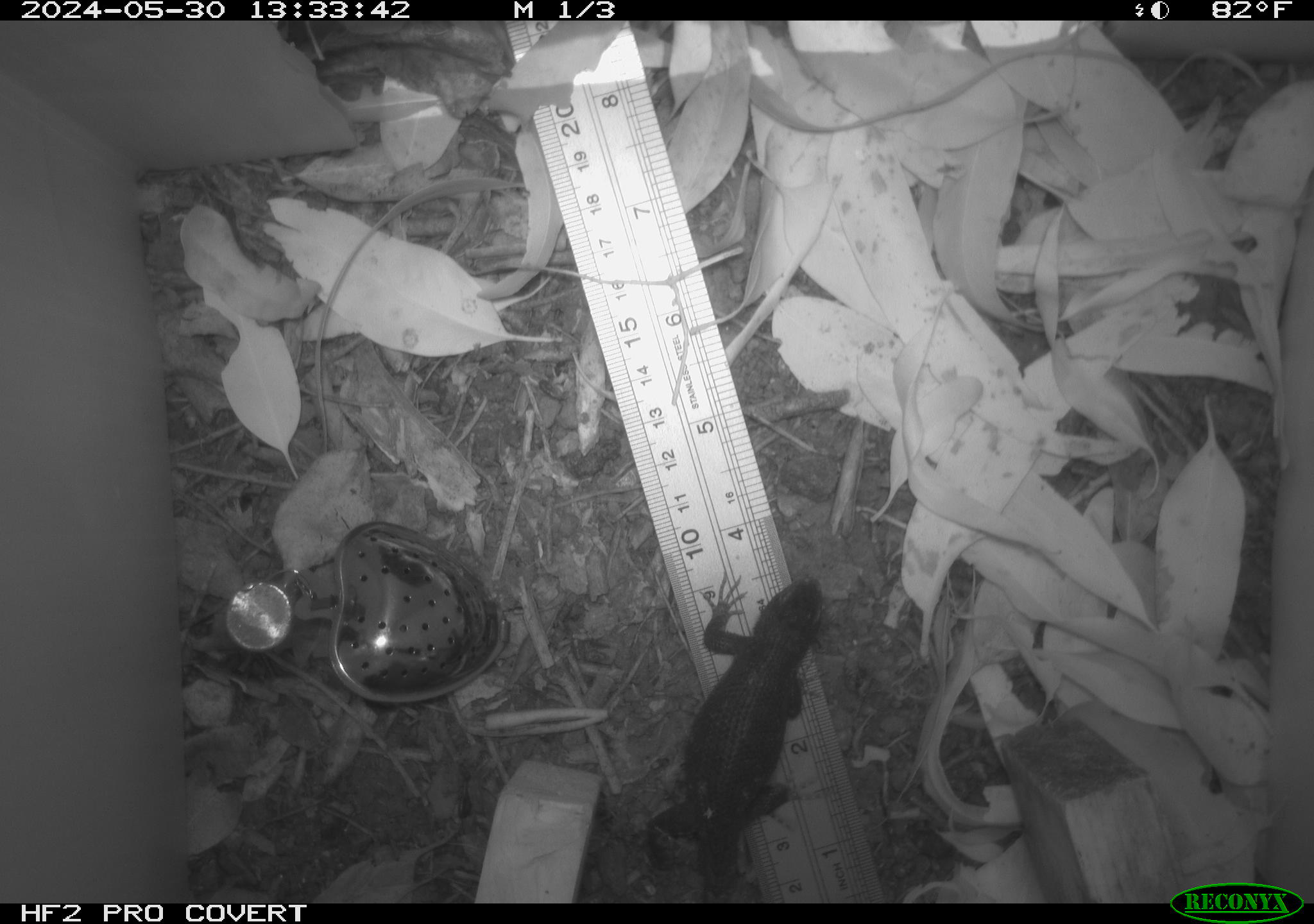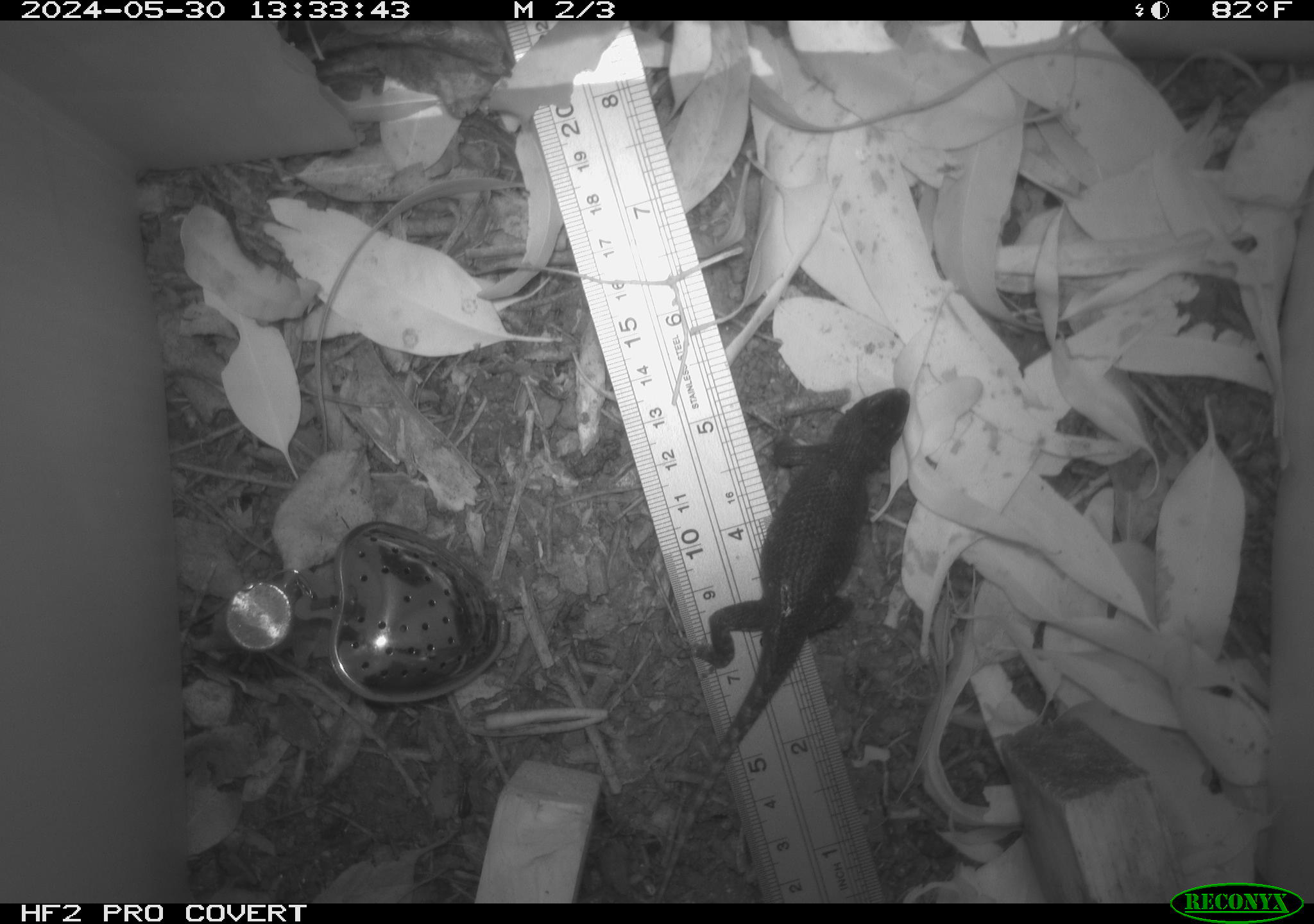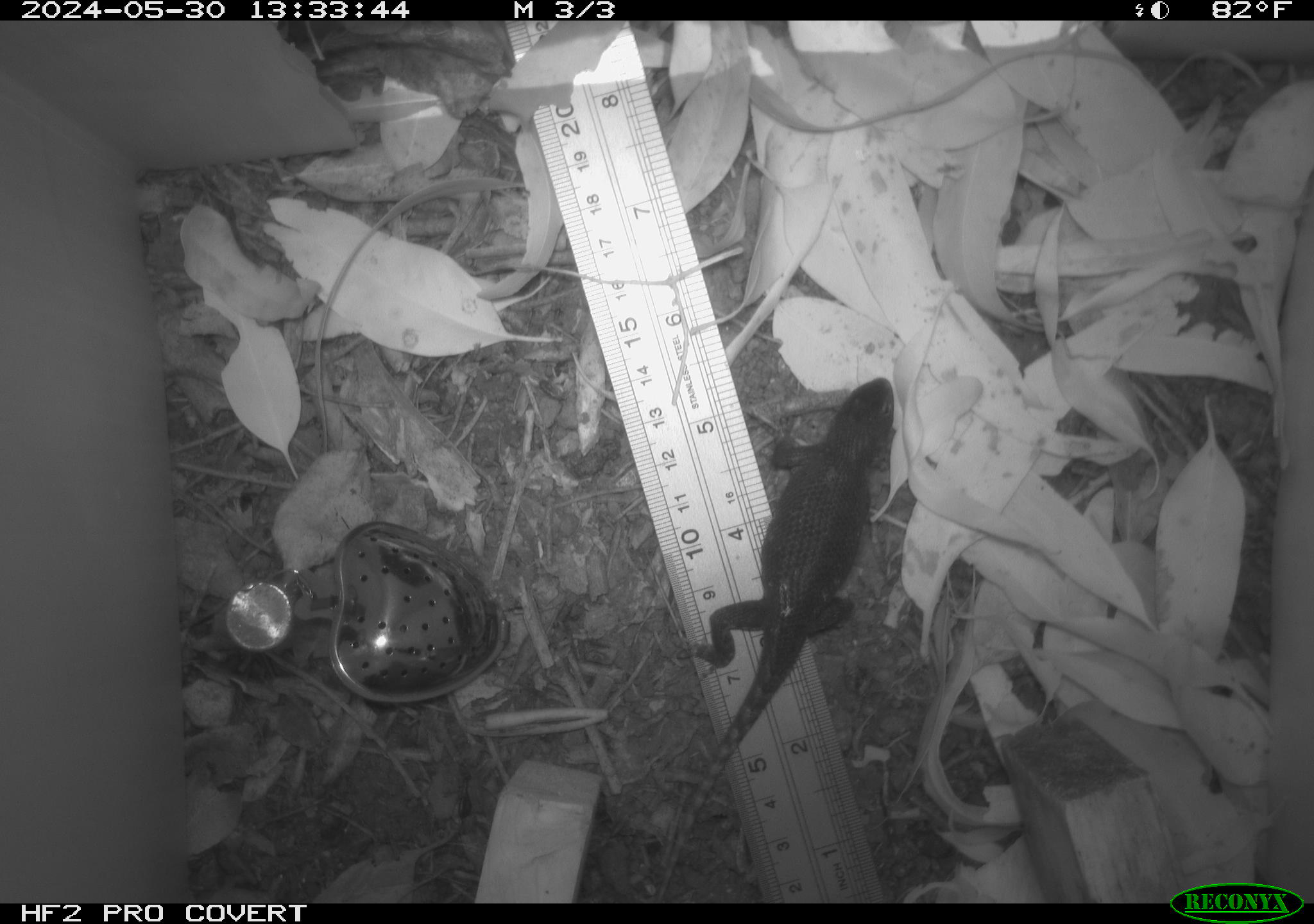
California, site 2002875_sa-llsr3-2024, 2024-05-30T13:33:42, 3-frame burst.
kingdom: Animalia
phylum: Chordata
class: Reptilia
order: Squamata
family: Phrynosomatidae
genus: Sceloporus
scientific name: Sceloporus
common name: spiny lizards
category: sceloporus species